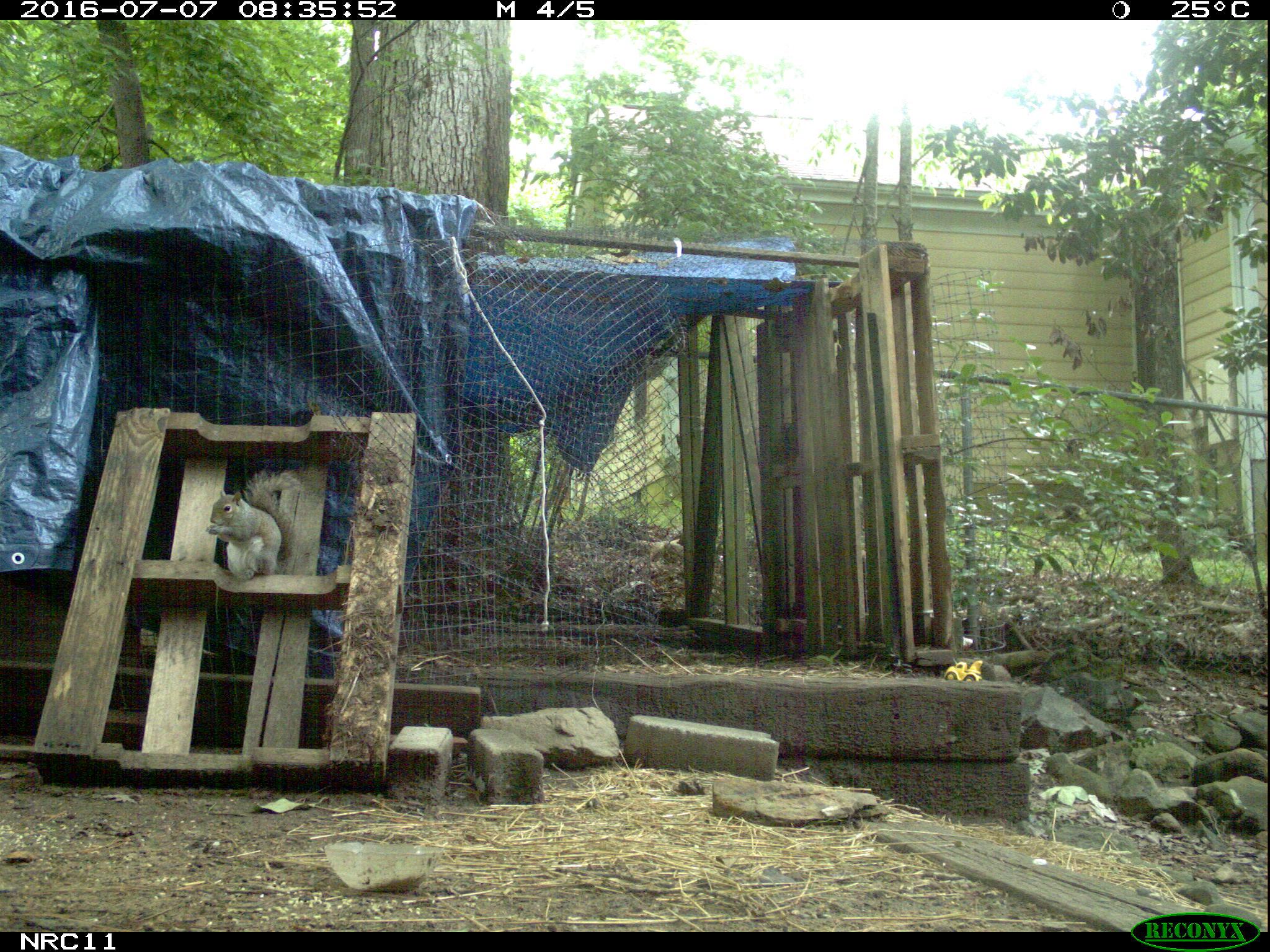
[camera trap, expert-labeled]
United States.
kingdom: Animalia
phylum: Chordata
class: Mammalia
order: Rodentia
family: Sciuridae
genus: Sciurus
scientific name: Sciurus carolinensis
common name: eastern gray squirrel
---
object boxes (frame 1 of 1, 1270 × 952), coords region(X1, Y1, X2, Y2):
Eastern Gray Squirrel: region(203, 476, 295, 579)